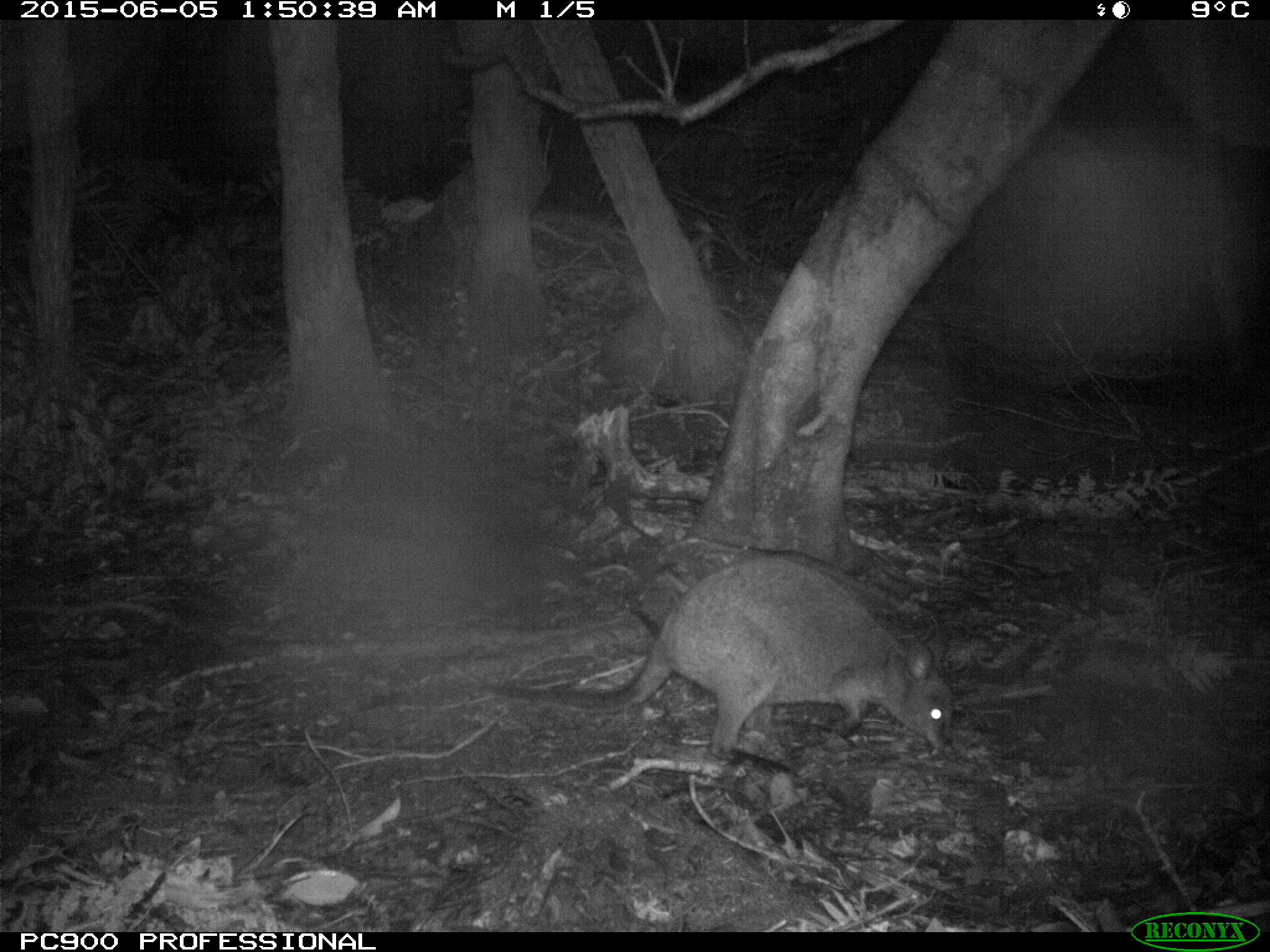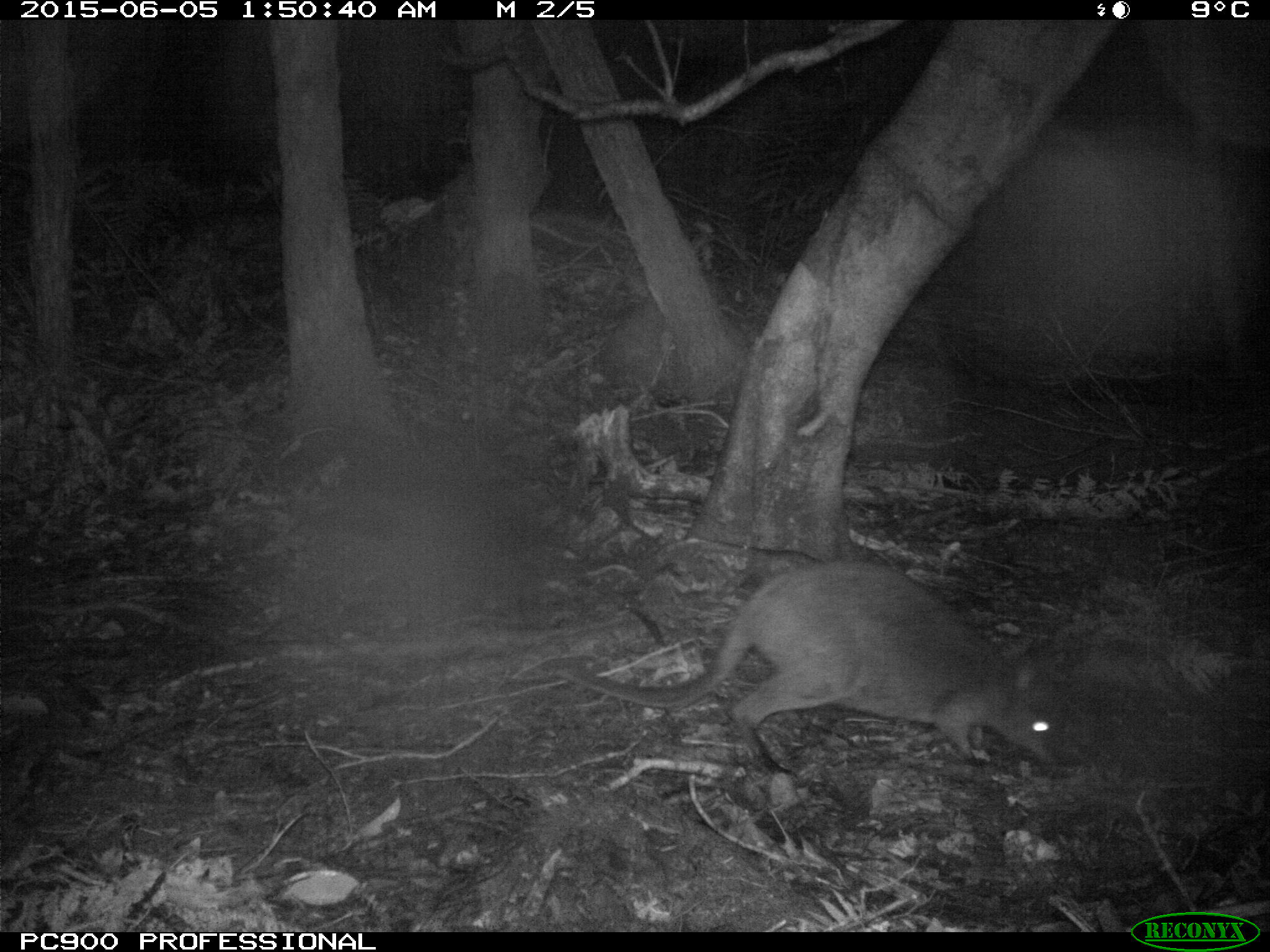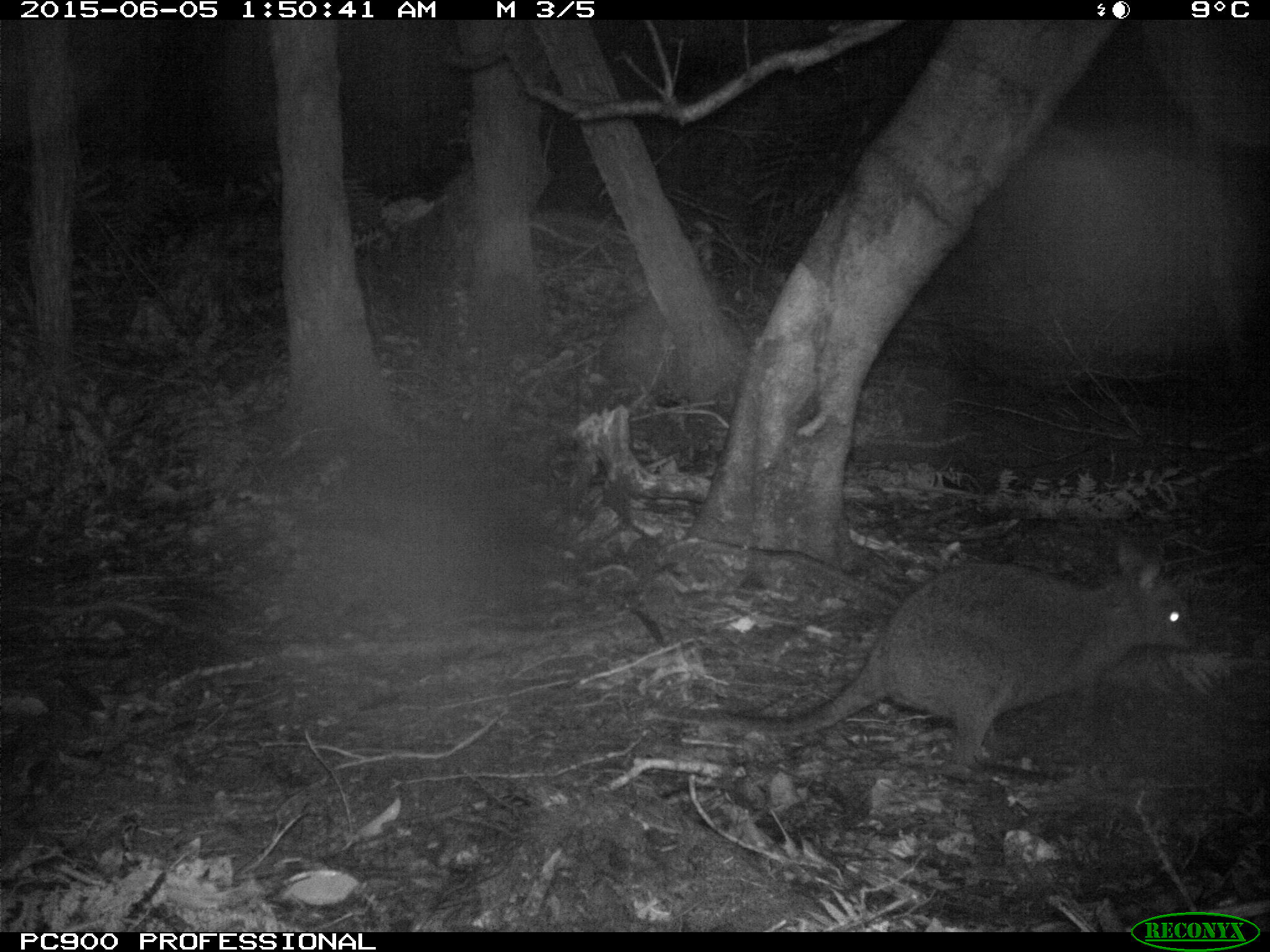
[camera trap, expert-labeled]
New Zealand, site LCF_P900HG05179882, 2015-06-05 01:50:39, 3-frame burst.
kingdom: Animalia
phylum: Chordata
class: Mammalia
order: Diprotodontia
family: Macropodidae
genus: Notamacropus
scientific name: Notamacropus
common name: wallaby